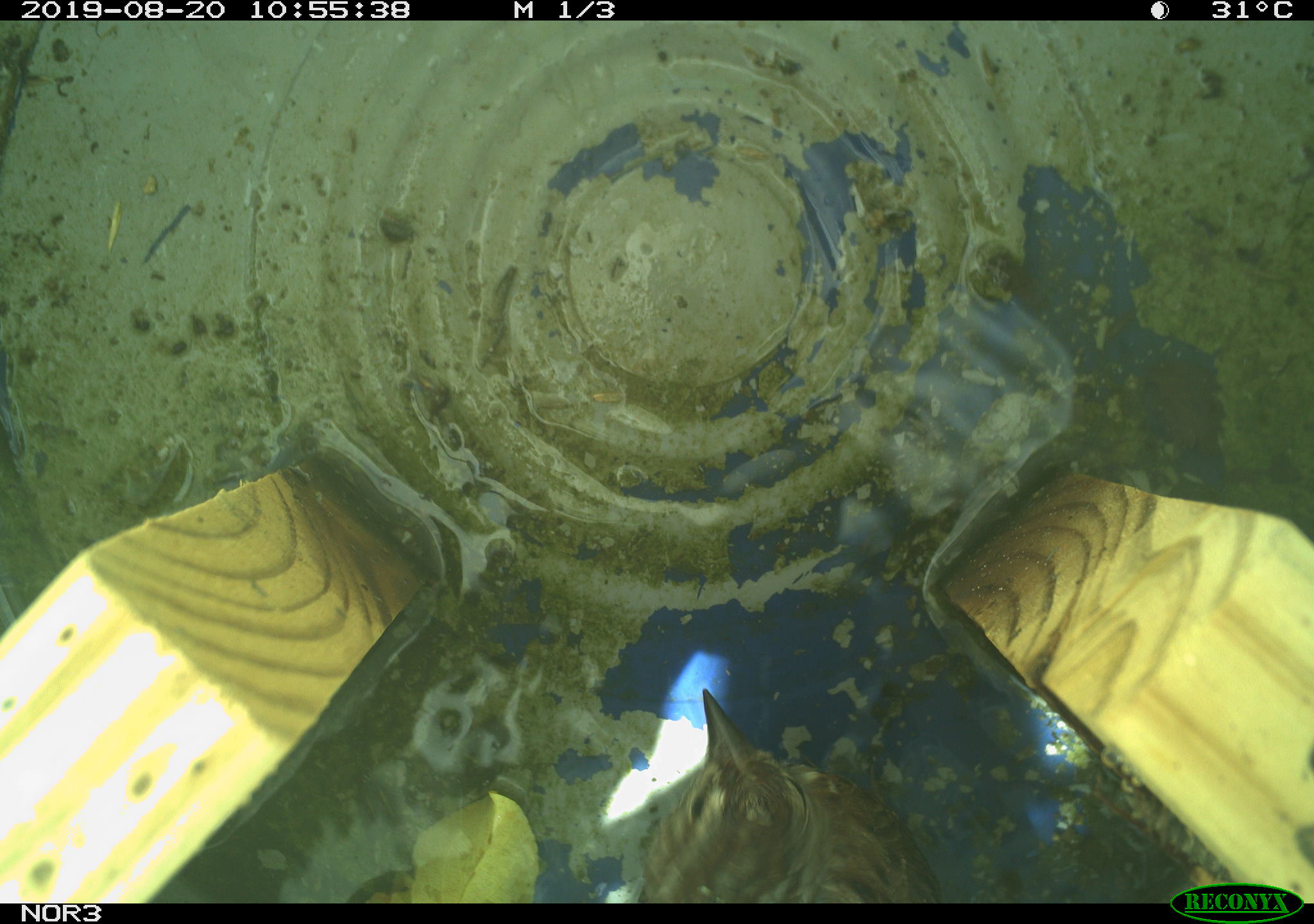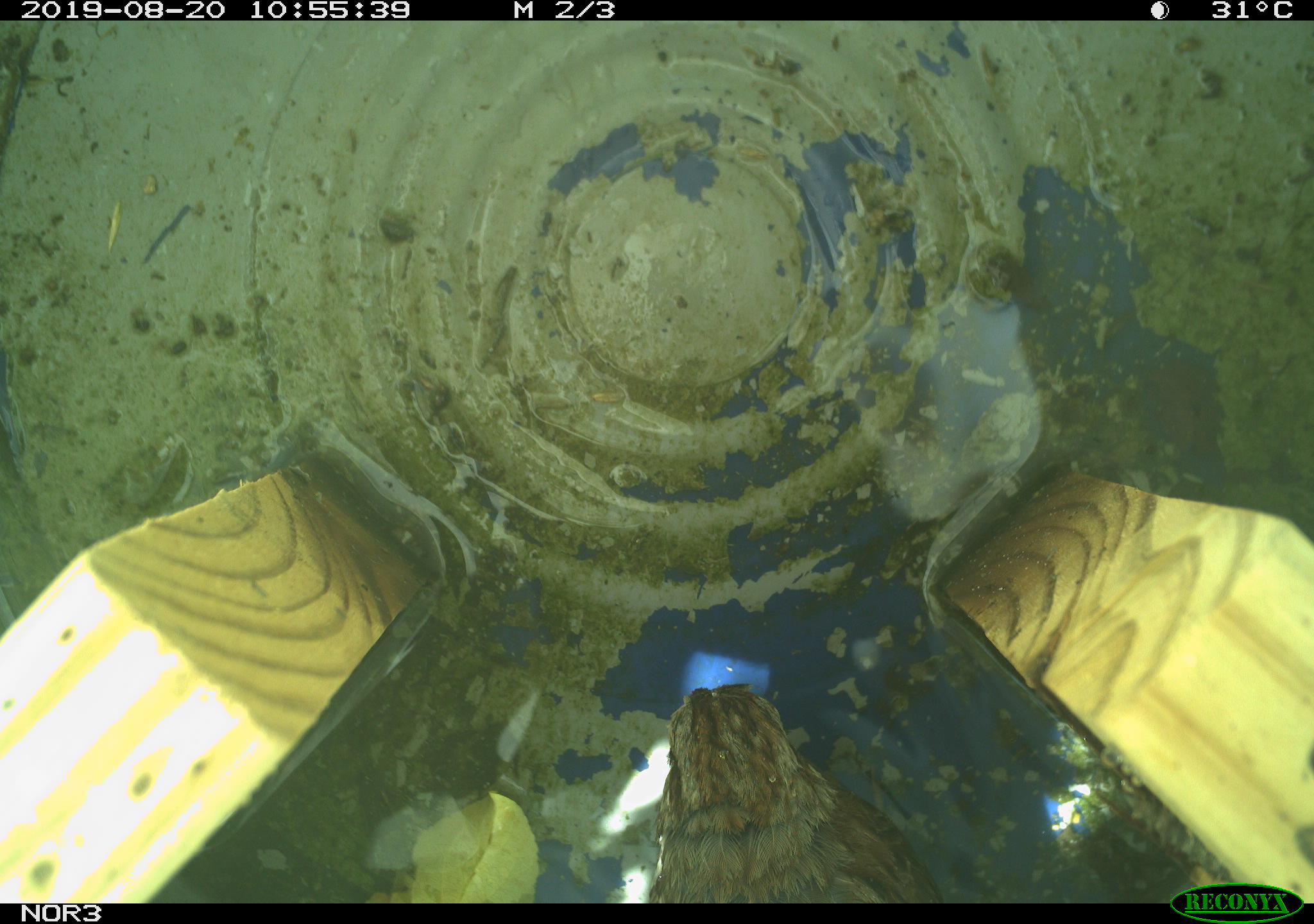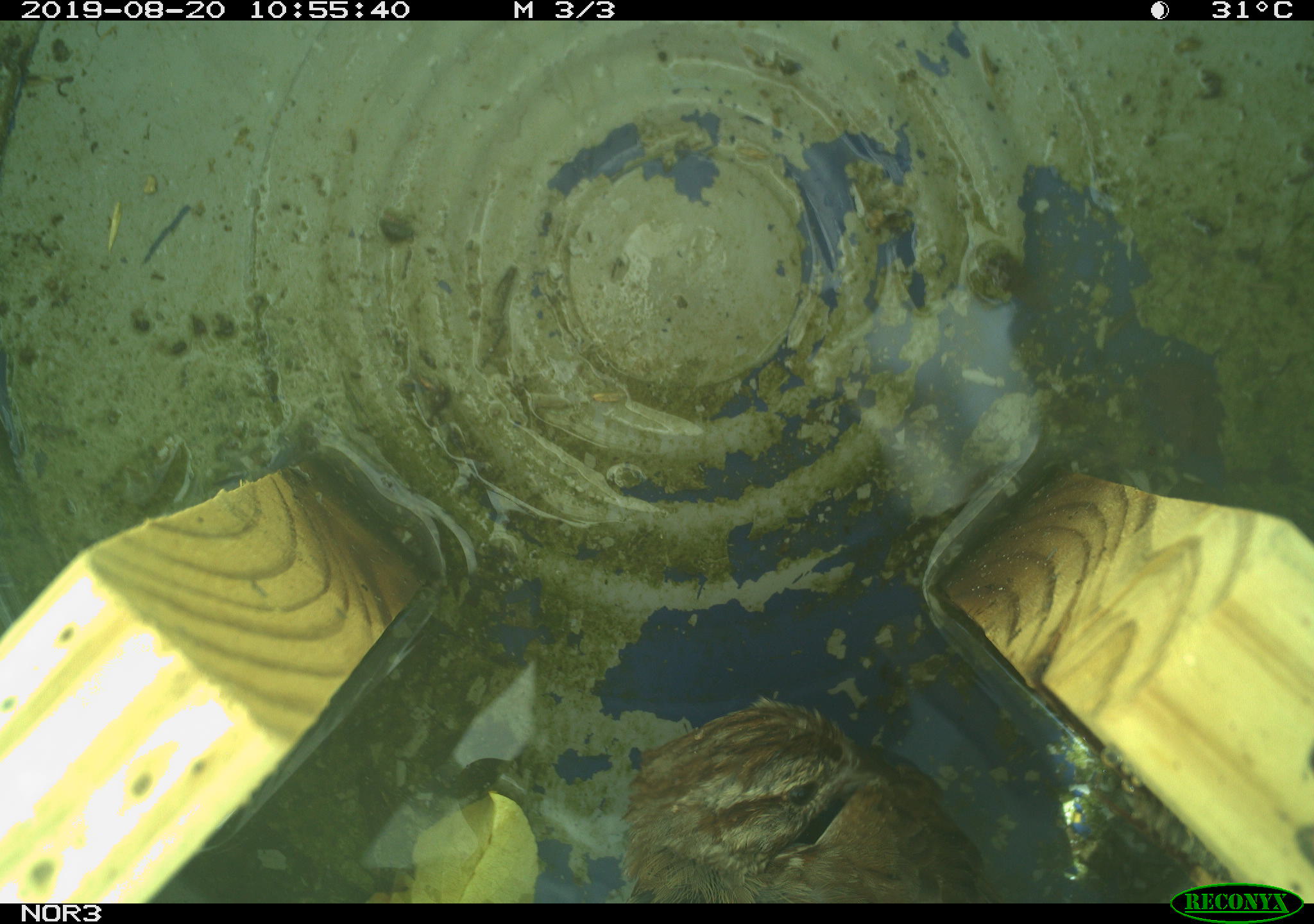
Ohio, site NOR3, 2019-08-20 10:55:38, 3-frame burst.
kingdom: Animalia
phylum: Chordata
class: Aves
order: Passeriformes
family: Passerellidae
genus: Melospiza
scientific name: Melospiza melodia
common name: song sparrow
Song sparrow (Melospiza melodia).